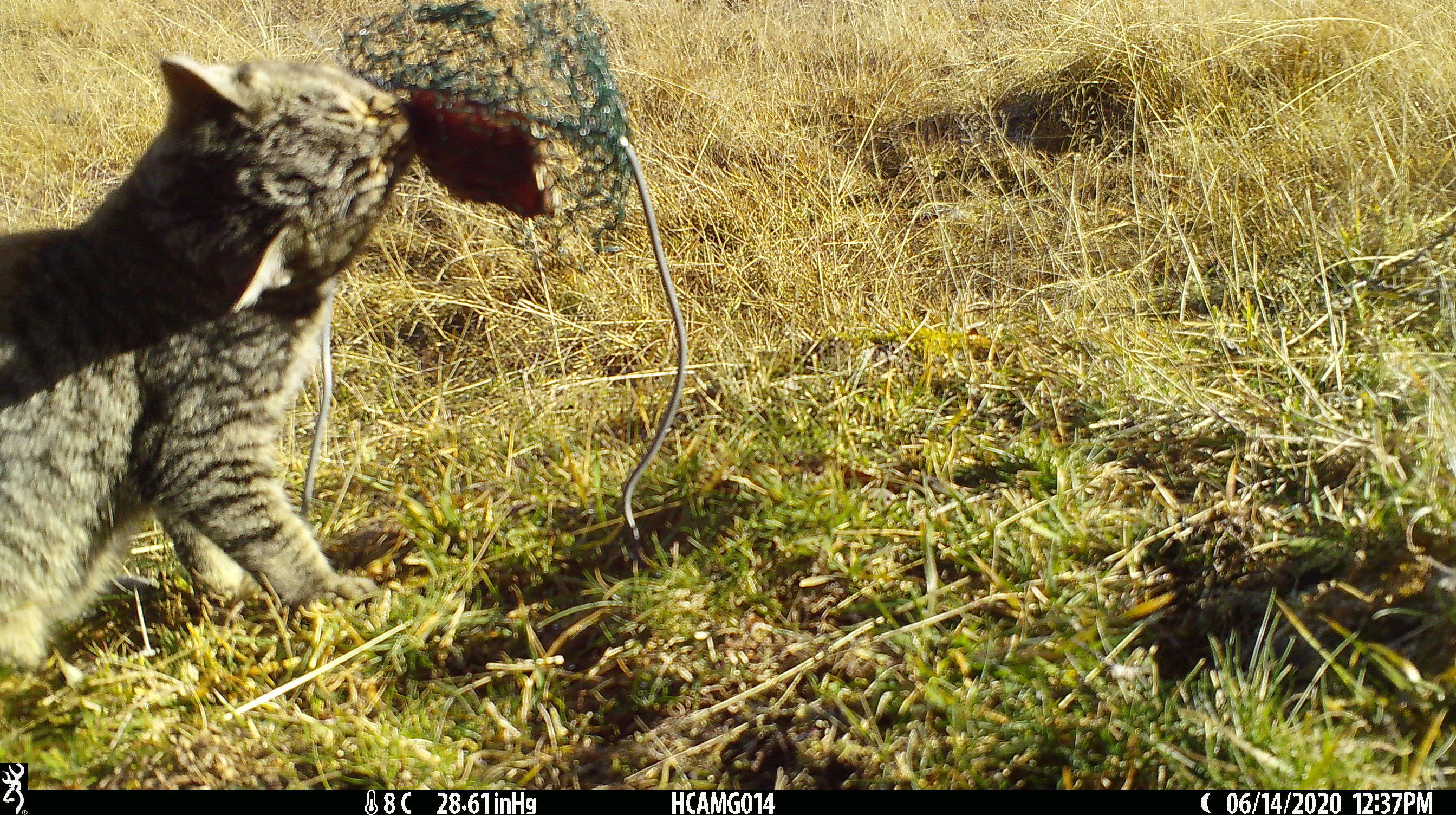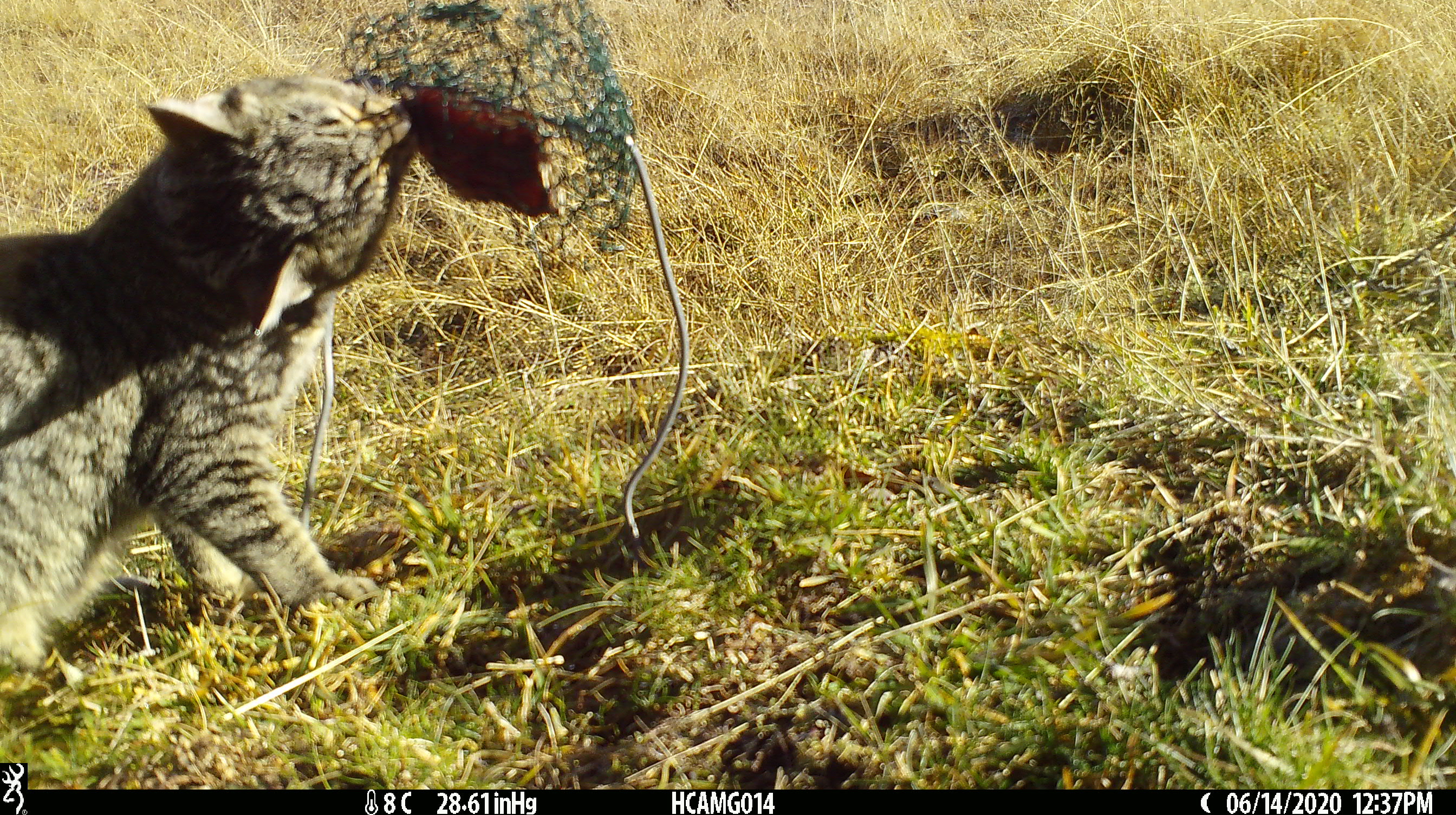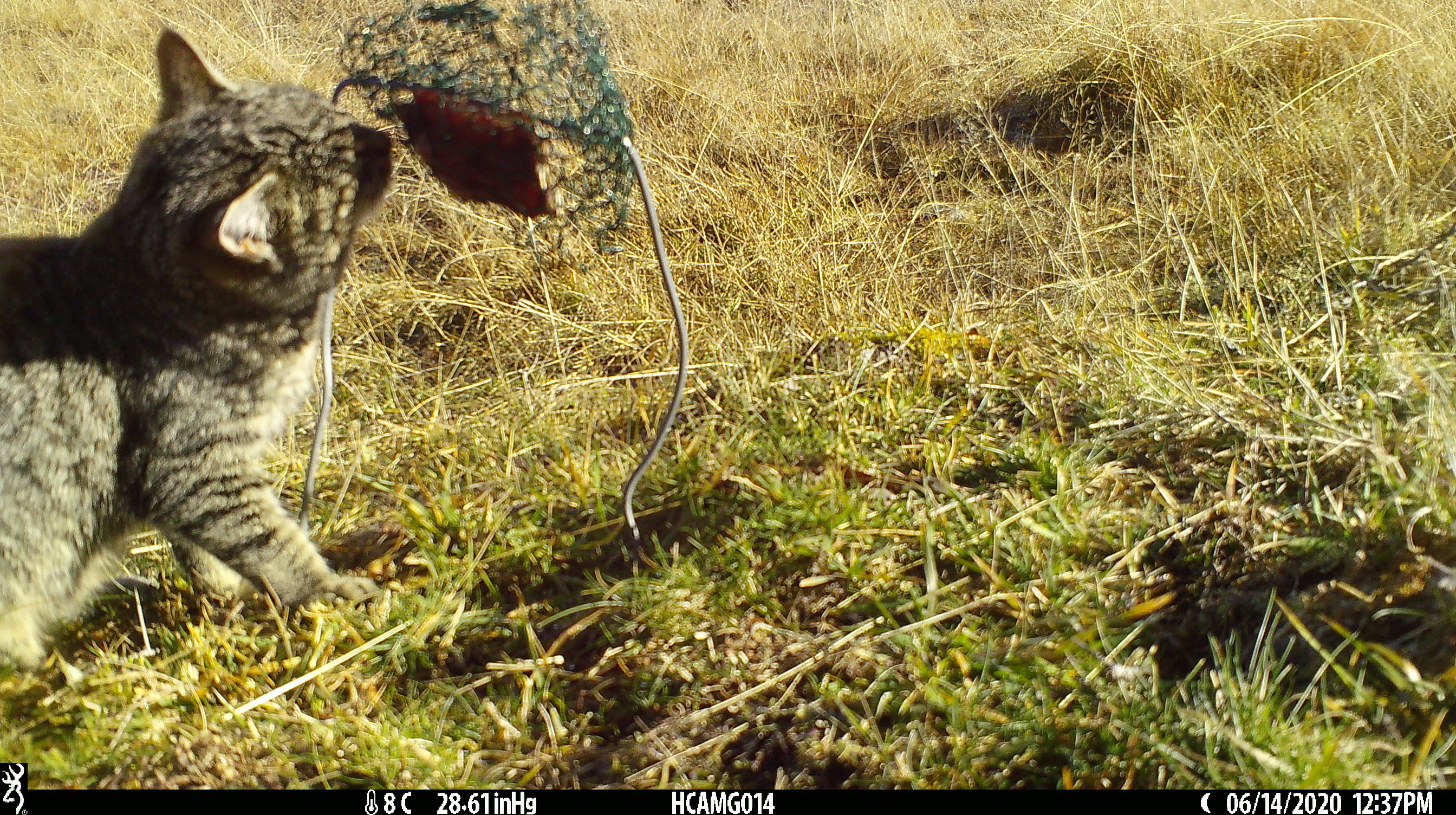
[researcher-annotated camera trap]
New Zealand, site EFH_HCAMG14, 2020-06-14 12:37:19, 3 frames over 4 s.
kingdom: Animalia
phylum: Chordata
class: Mammalia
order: Carnivora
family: Felidae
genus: Felis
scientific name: Felis catus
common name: domestic cat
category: cat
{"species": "cat (domestic cat) (Felis catus)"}